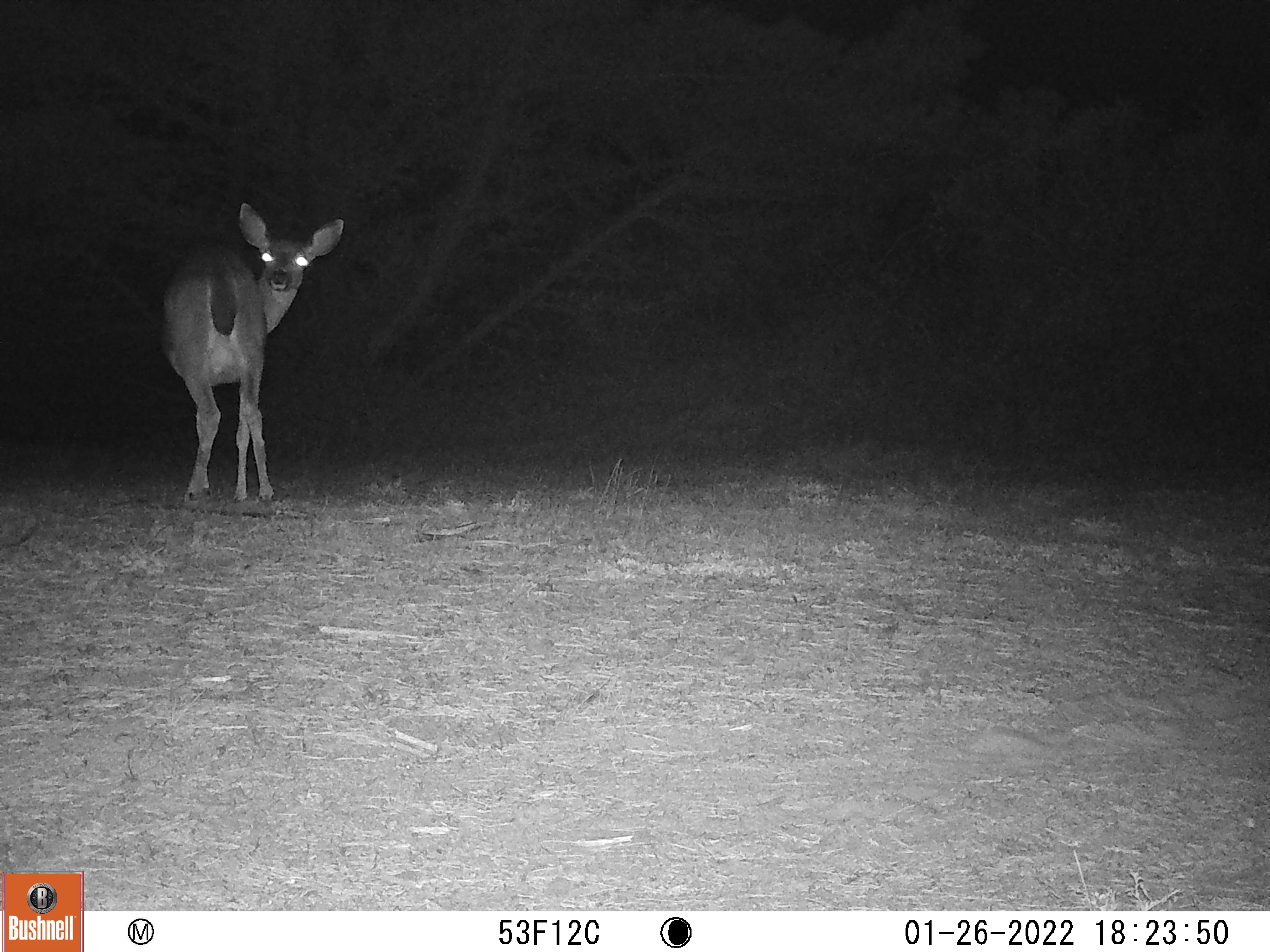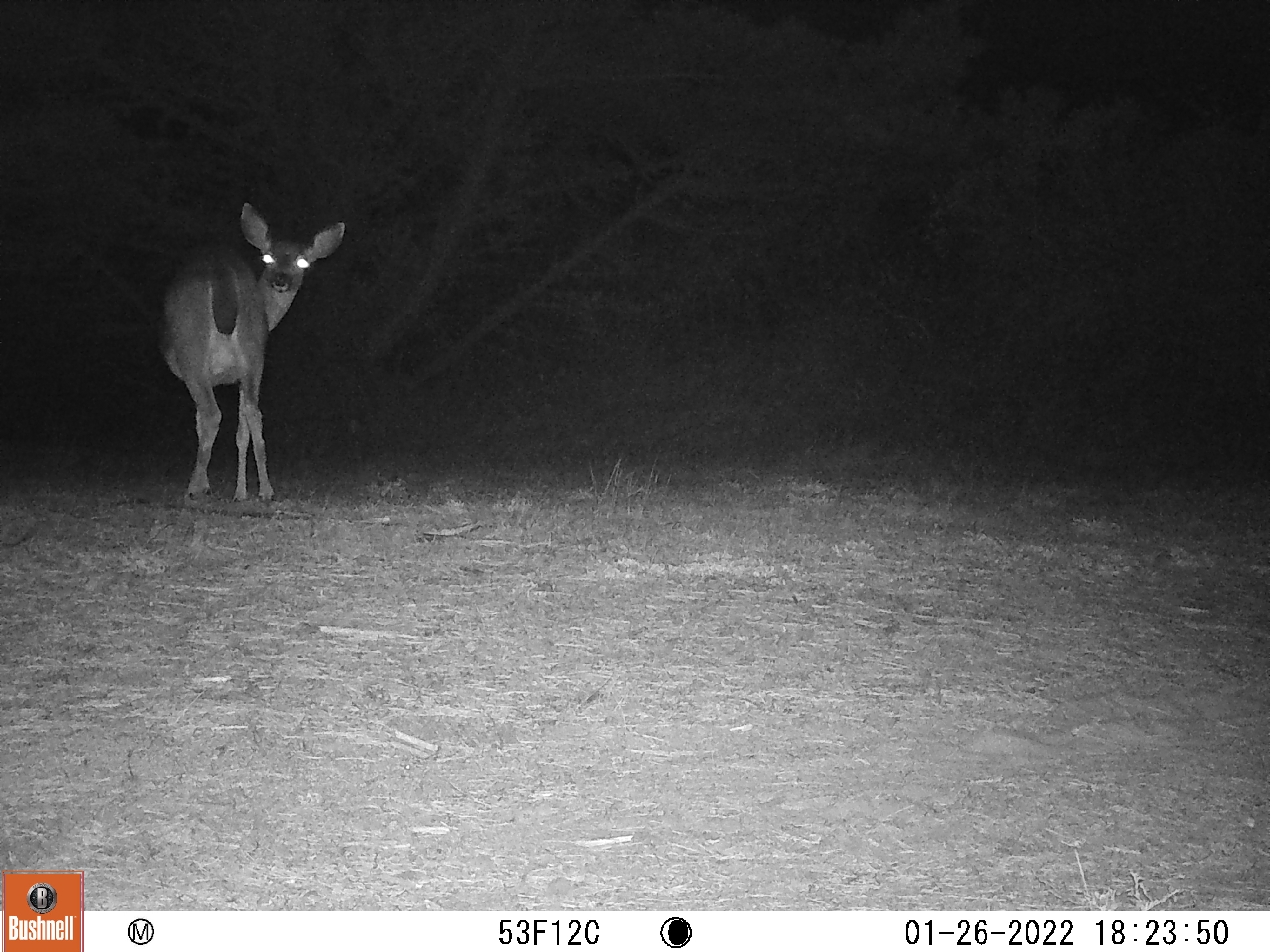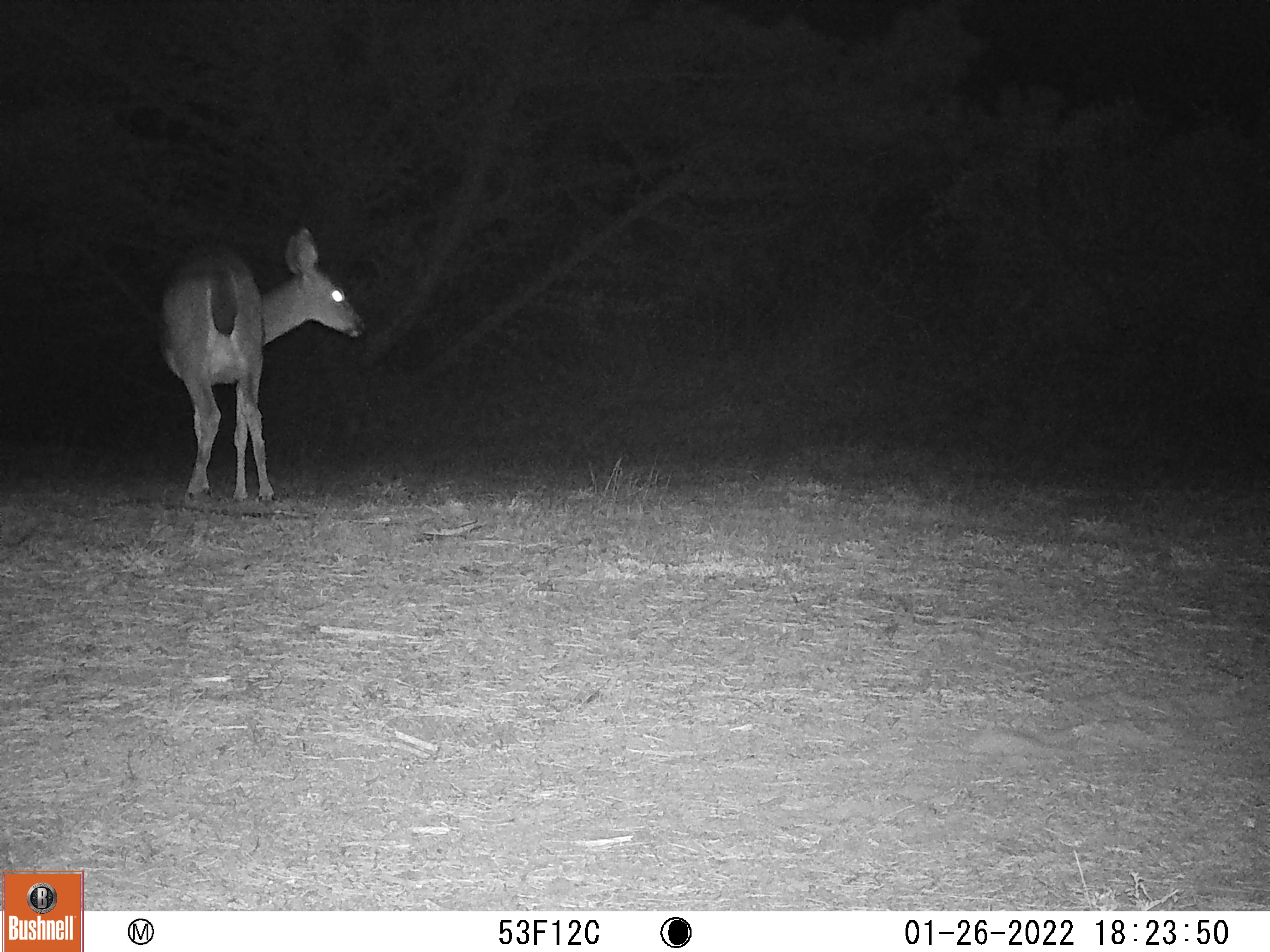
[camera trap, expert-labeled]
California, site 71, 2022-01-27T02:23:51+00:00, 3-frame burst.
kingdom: Animalia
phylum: Chordata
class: Mammalia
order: Artiodactyla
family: Cervidae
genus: Odocoileus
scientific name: Odocoileus hemionus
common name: mule deer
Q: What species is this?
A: Mule deer (Odocoileus hemionus).